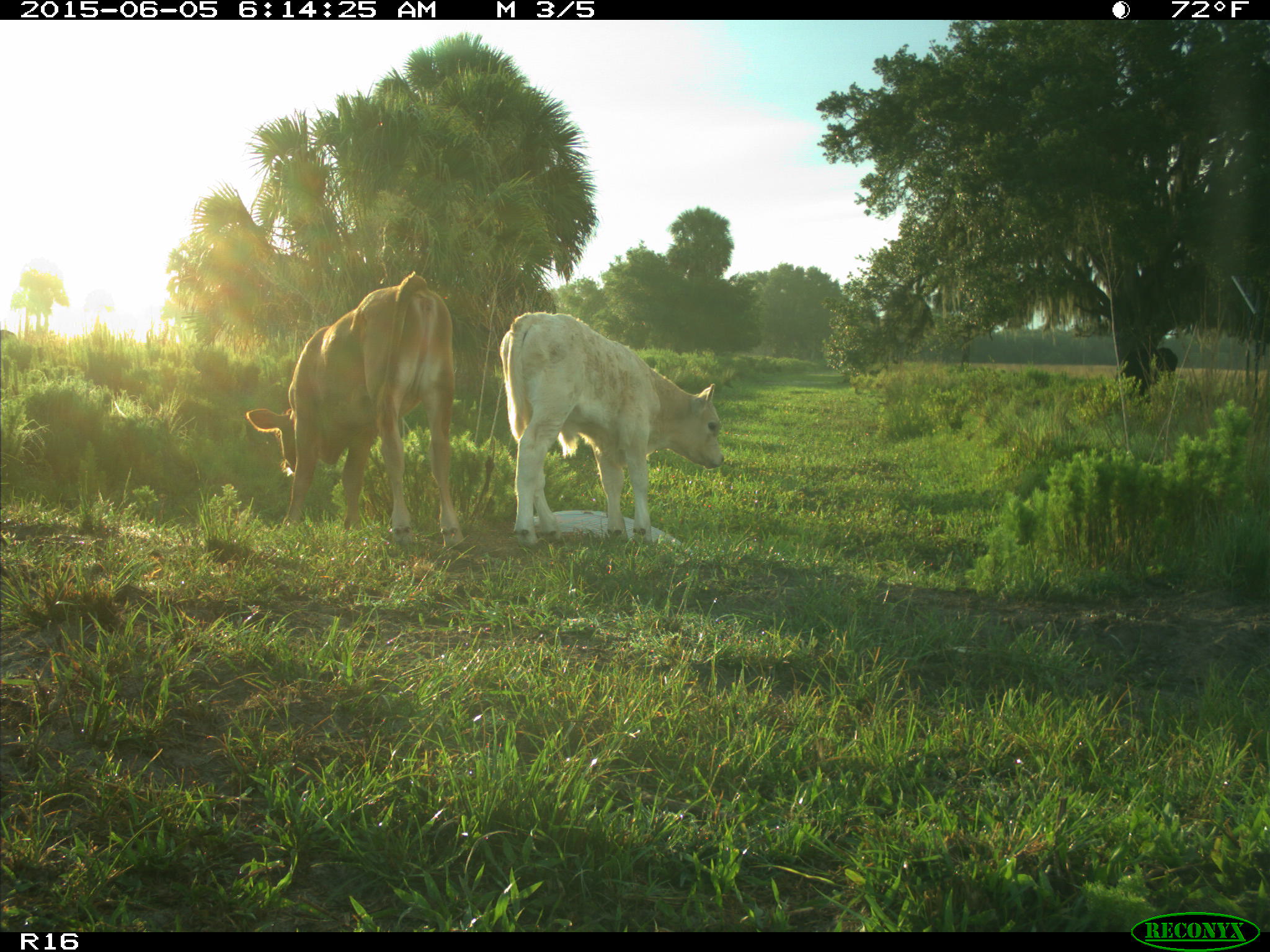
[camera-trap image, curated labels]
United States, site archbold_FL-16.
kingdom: Animalia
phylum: Chordata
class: Mammalia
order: Artiodactyla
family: Bovidae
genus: Bos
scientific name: Bos taurus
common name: domestic cow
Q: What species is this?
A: Bos taurus (domestic cow).